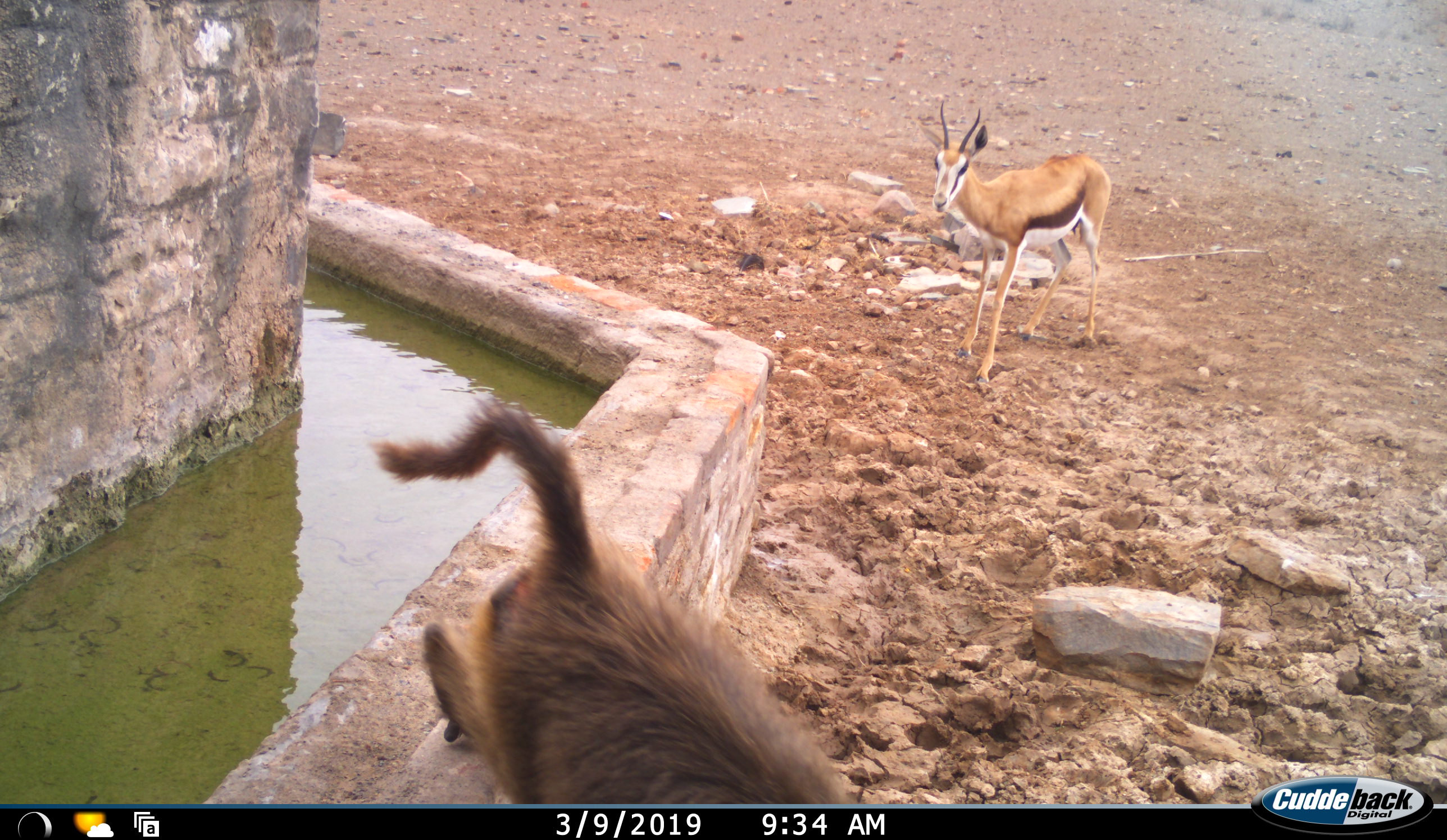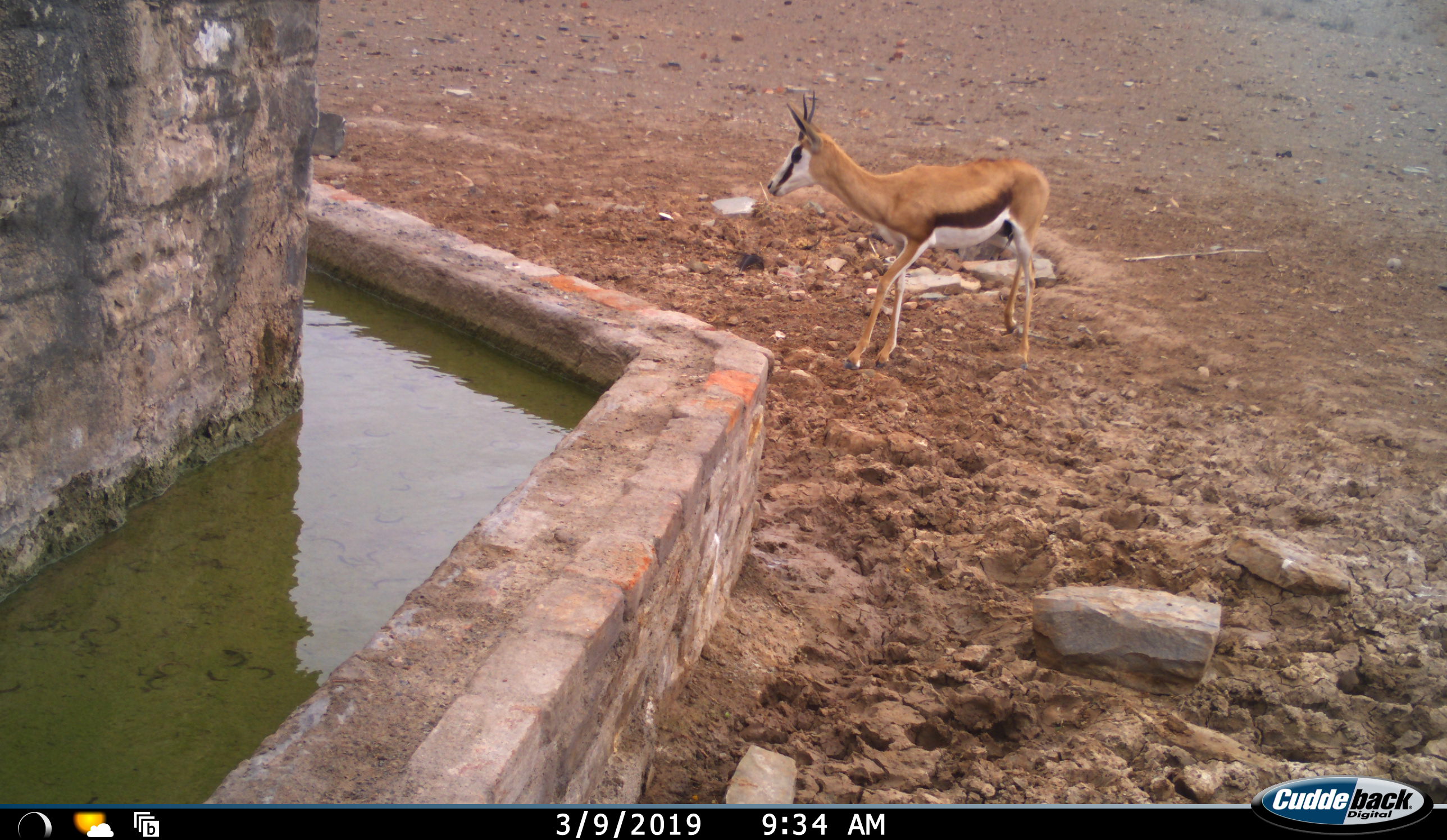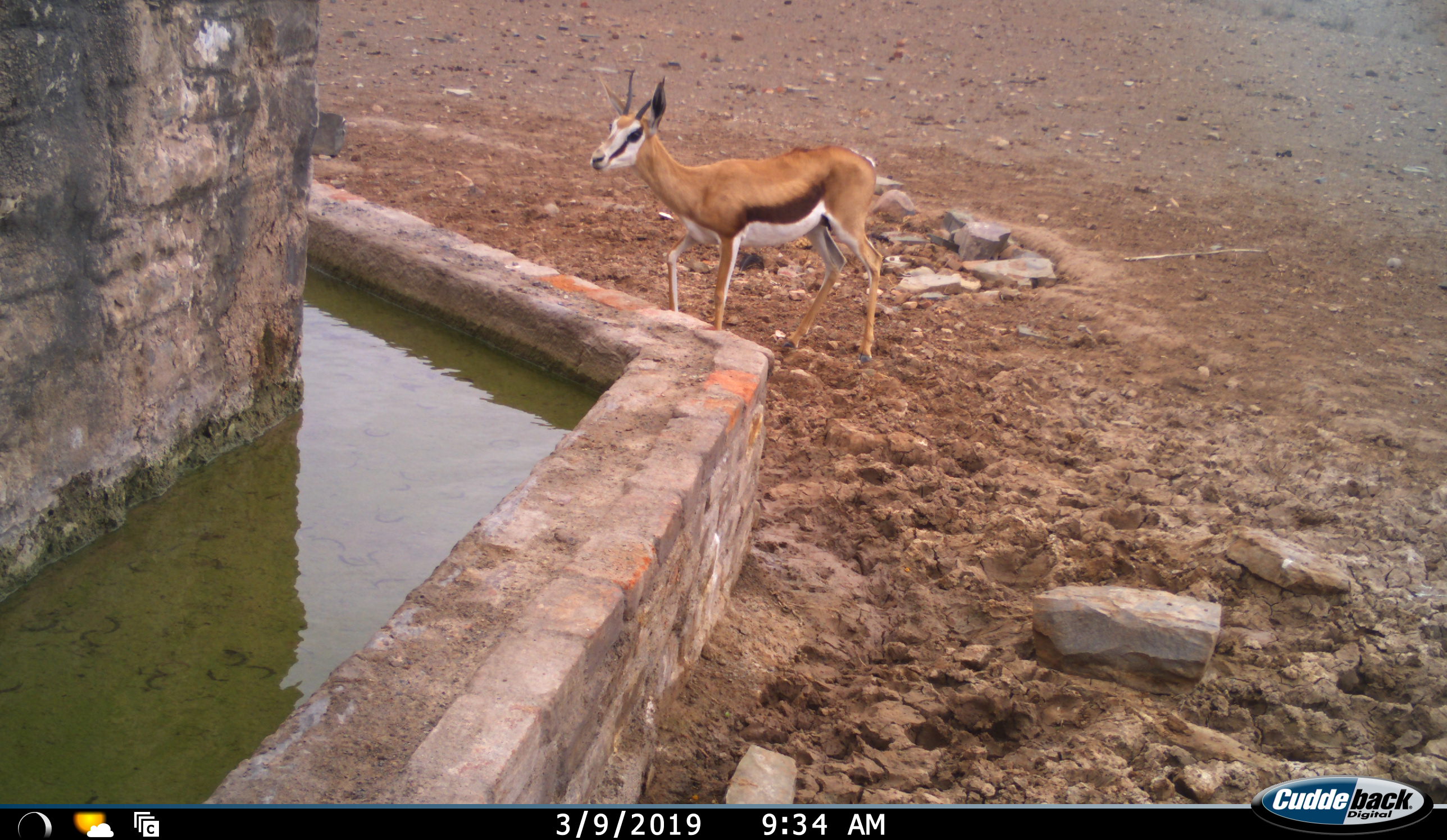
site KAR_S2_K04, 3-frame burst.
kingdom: Animalia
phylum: Chordata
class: Mammalia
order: Primates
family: Cercopithecidae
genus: Papio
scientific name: Papio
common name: baboon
Baboon (Papio), count 1. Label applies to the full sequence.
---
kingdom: Animalia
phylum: Chordata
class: Mammalia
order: Artiodactyla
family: Bovidae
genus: Antidorcas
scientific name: Antidorcas marsupialis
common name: springbok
Springbok (Antidorcas marsupialis), count 1. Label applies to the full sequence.